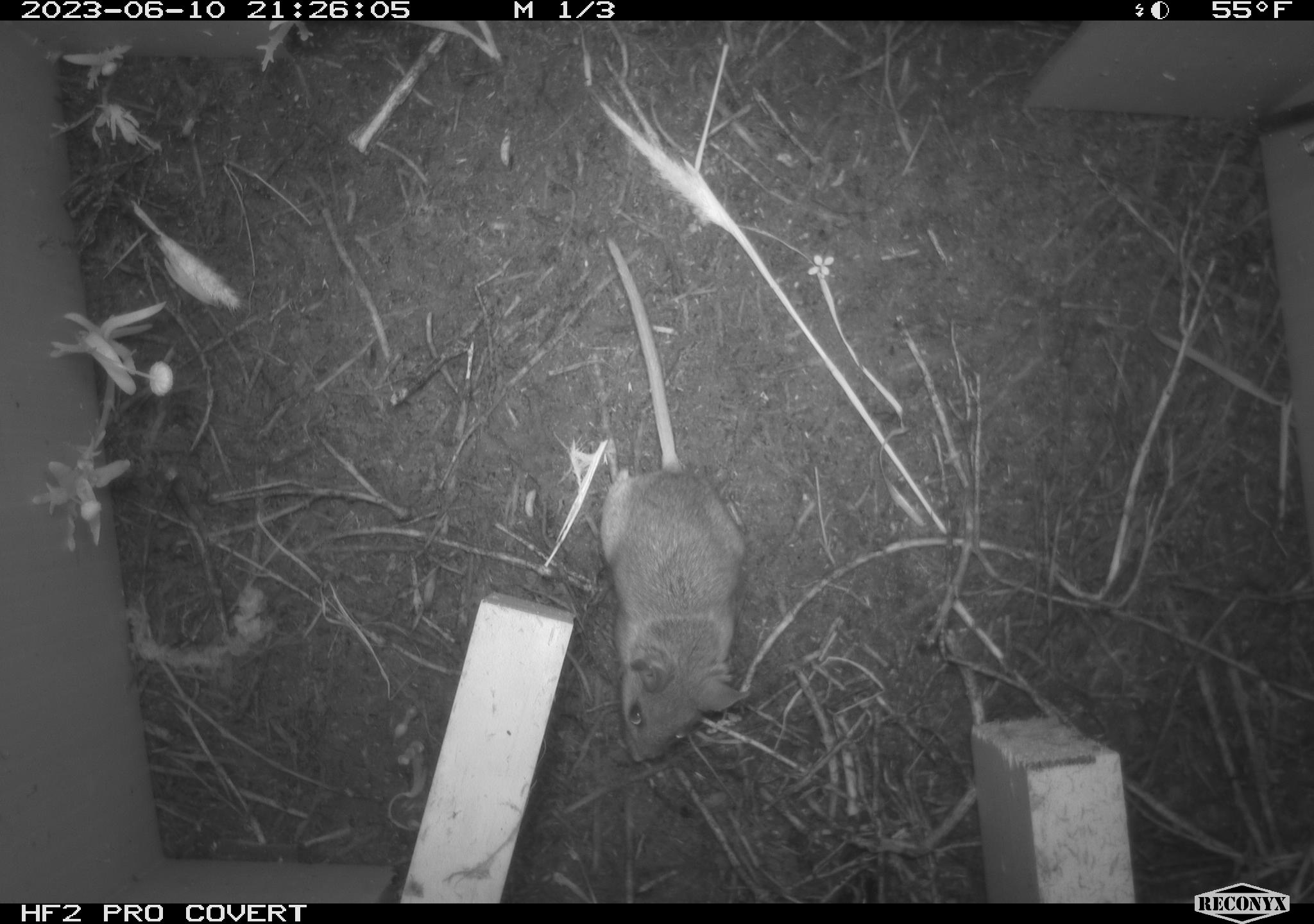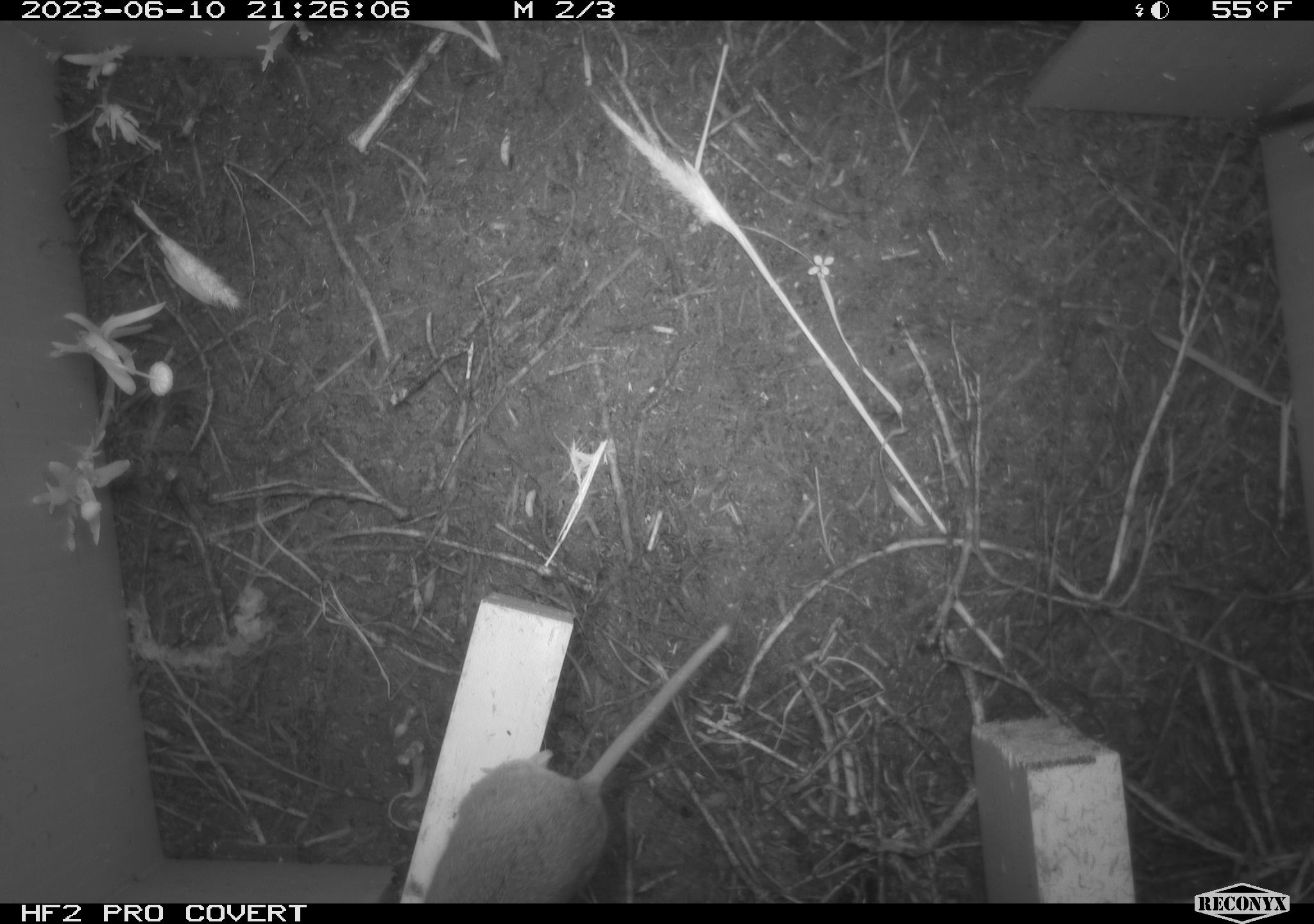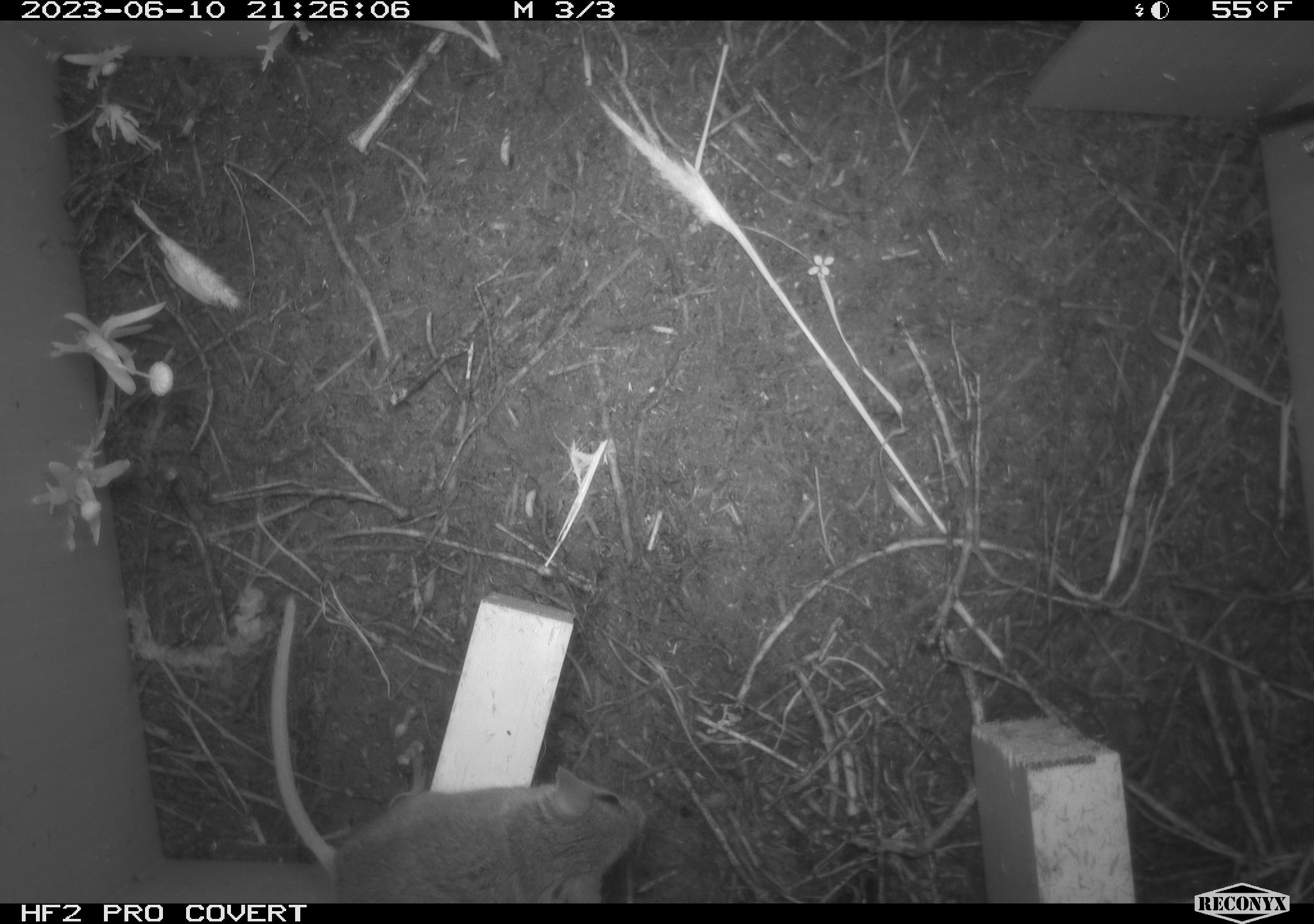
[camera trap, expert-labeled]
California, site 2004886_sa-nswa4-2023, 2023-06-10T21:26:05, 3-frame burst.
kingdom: Animalia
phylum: Chordata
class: Mammalia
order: Rodentia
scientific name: Rodentia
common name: mouse species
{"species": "mouse species (Rodentia)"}